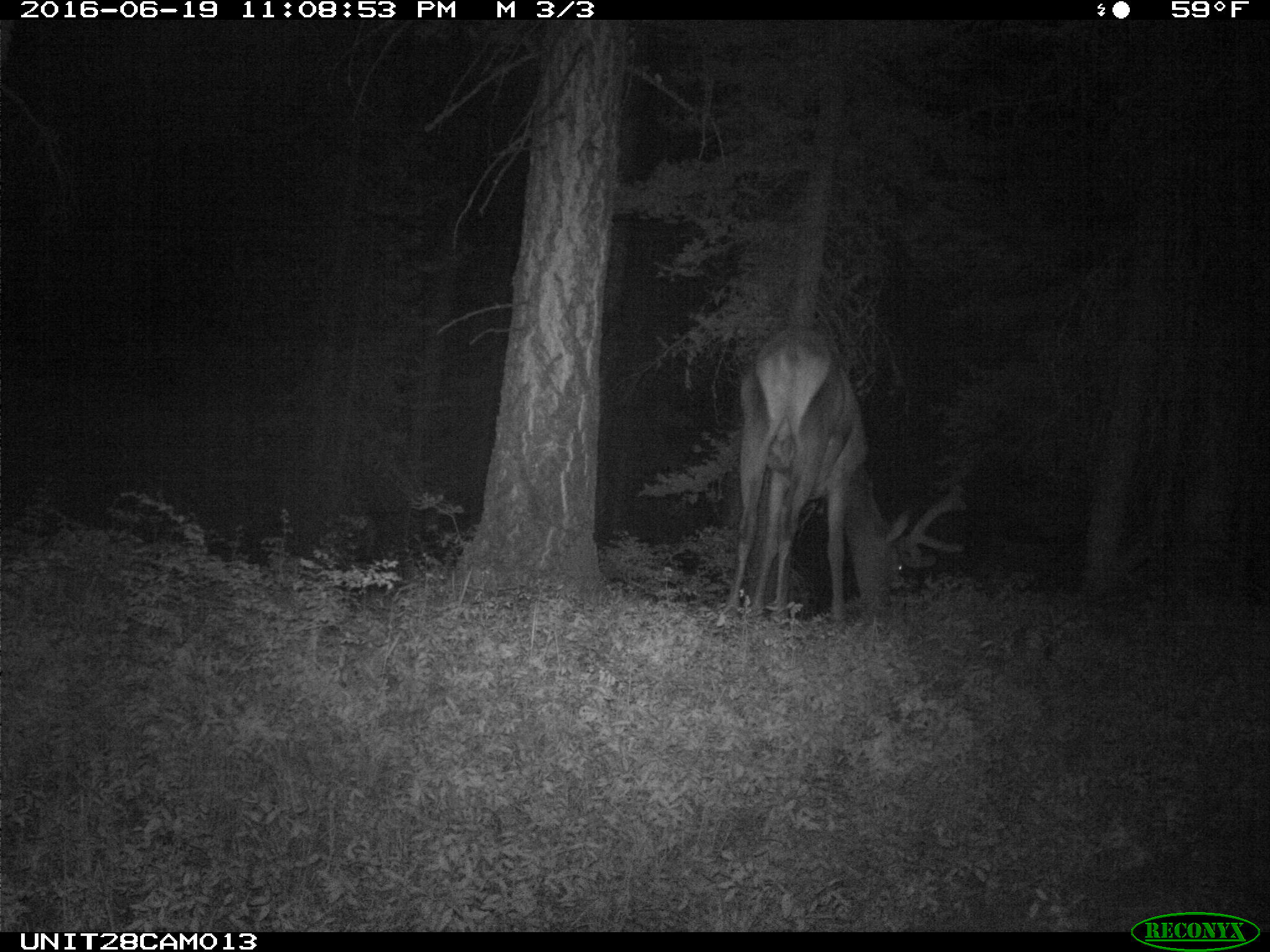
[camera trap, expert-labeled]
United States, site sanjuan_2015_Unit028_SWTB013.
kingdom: Animalia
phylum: Chordata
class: Mammalia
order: Artiodactyla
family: Cervidae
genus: Cervus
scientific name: Cervus elaphus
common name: red deer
Cervus elaphus (red deer).